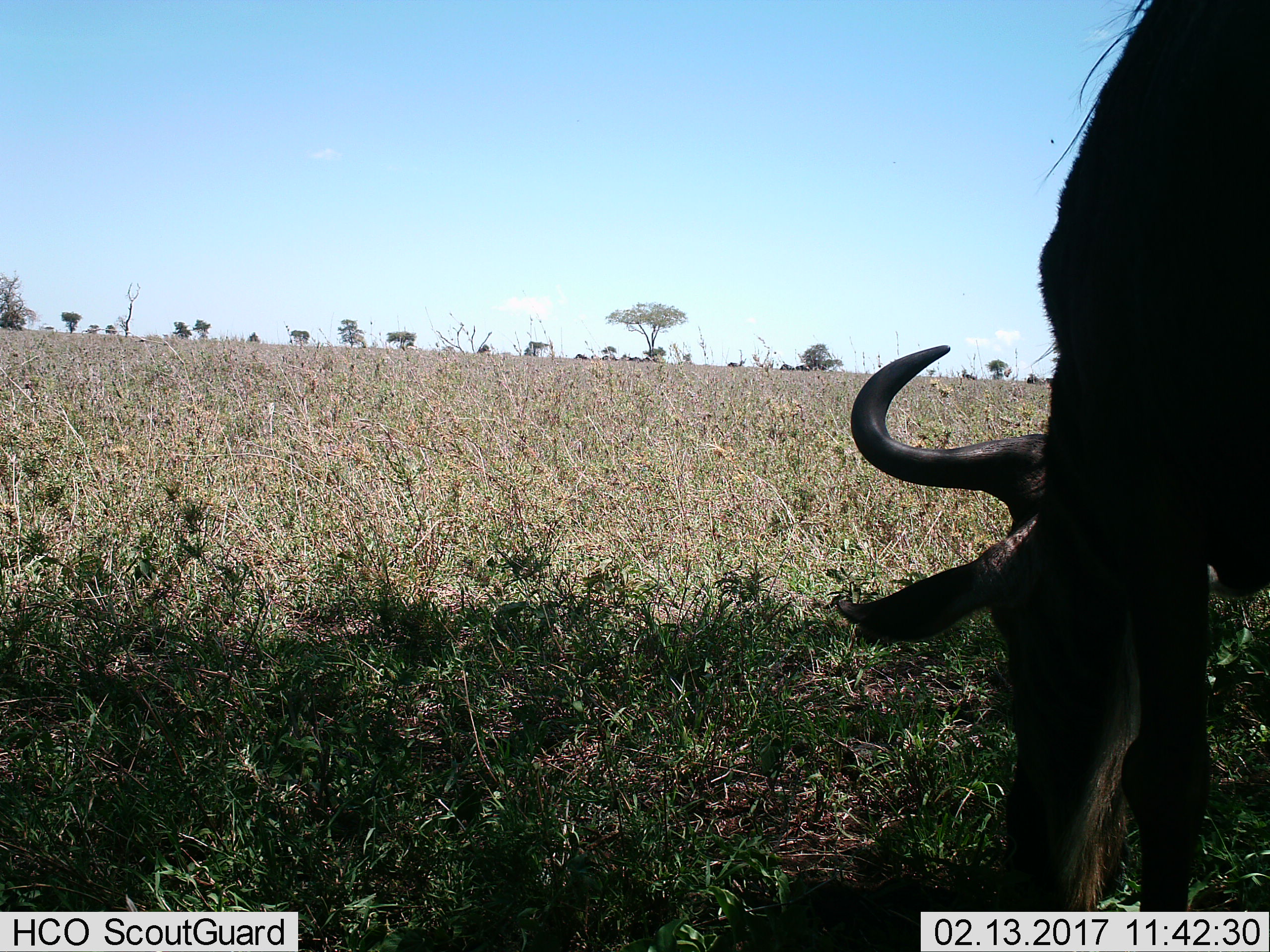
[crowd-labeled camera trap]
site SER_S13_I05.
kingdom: Animalia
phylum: Chordata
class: Mammalia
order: Artiodactyla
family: Bovidae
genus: Connochaetes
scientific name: Connochaetes taurinus taurinus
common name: blue wildebeest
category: wildebeestblue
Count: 1.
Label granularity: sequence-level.